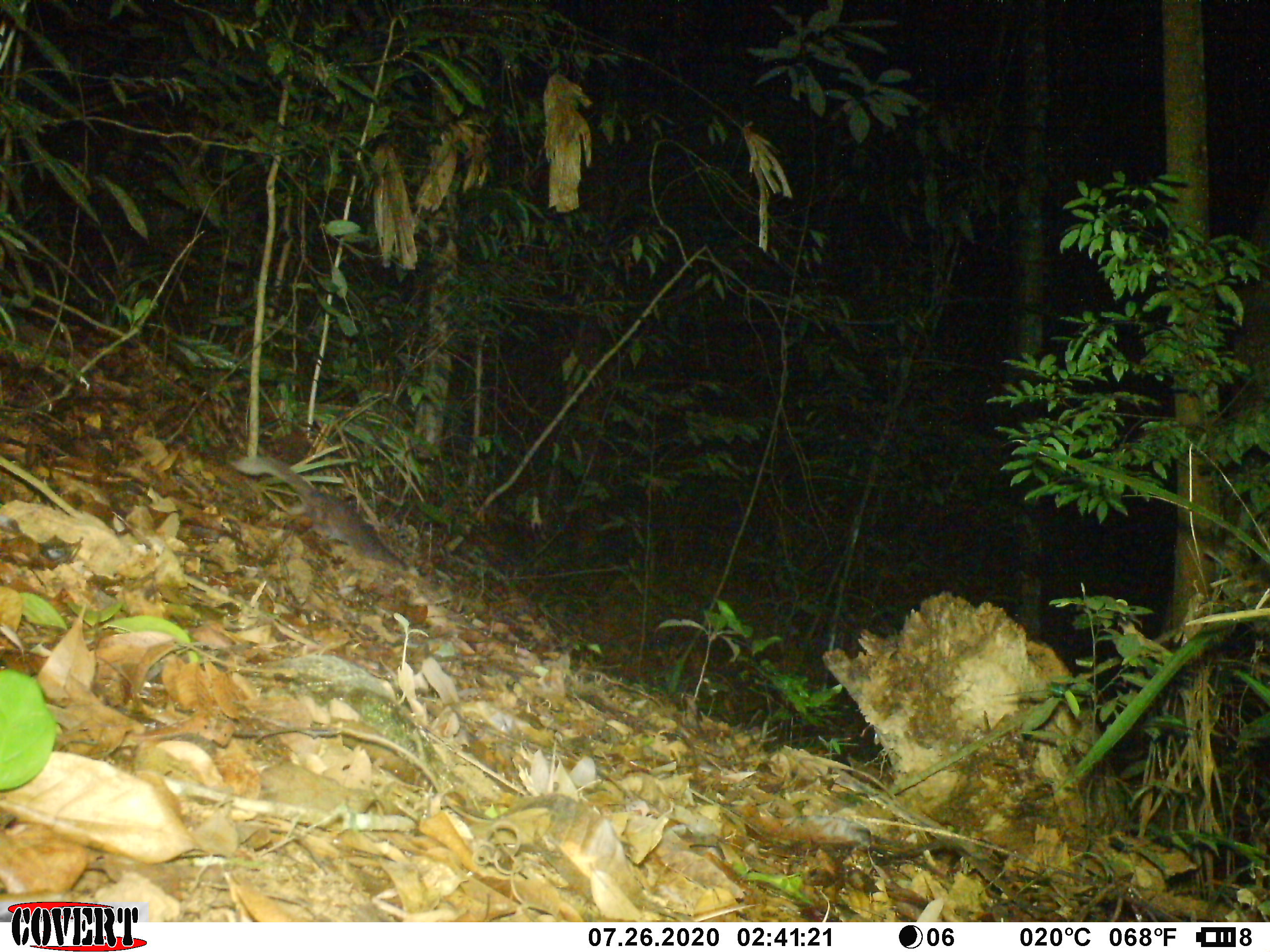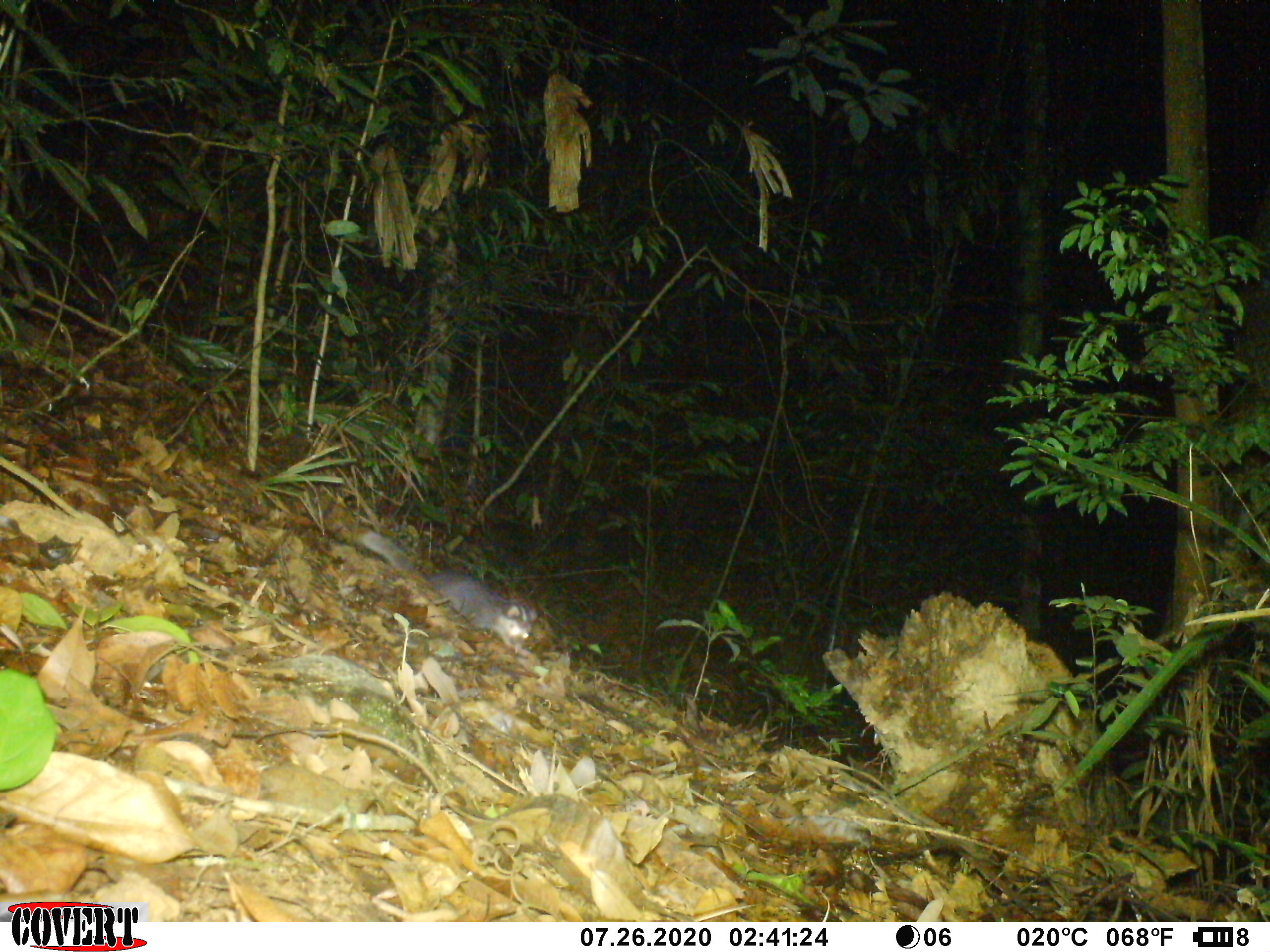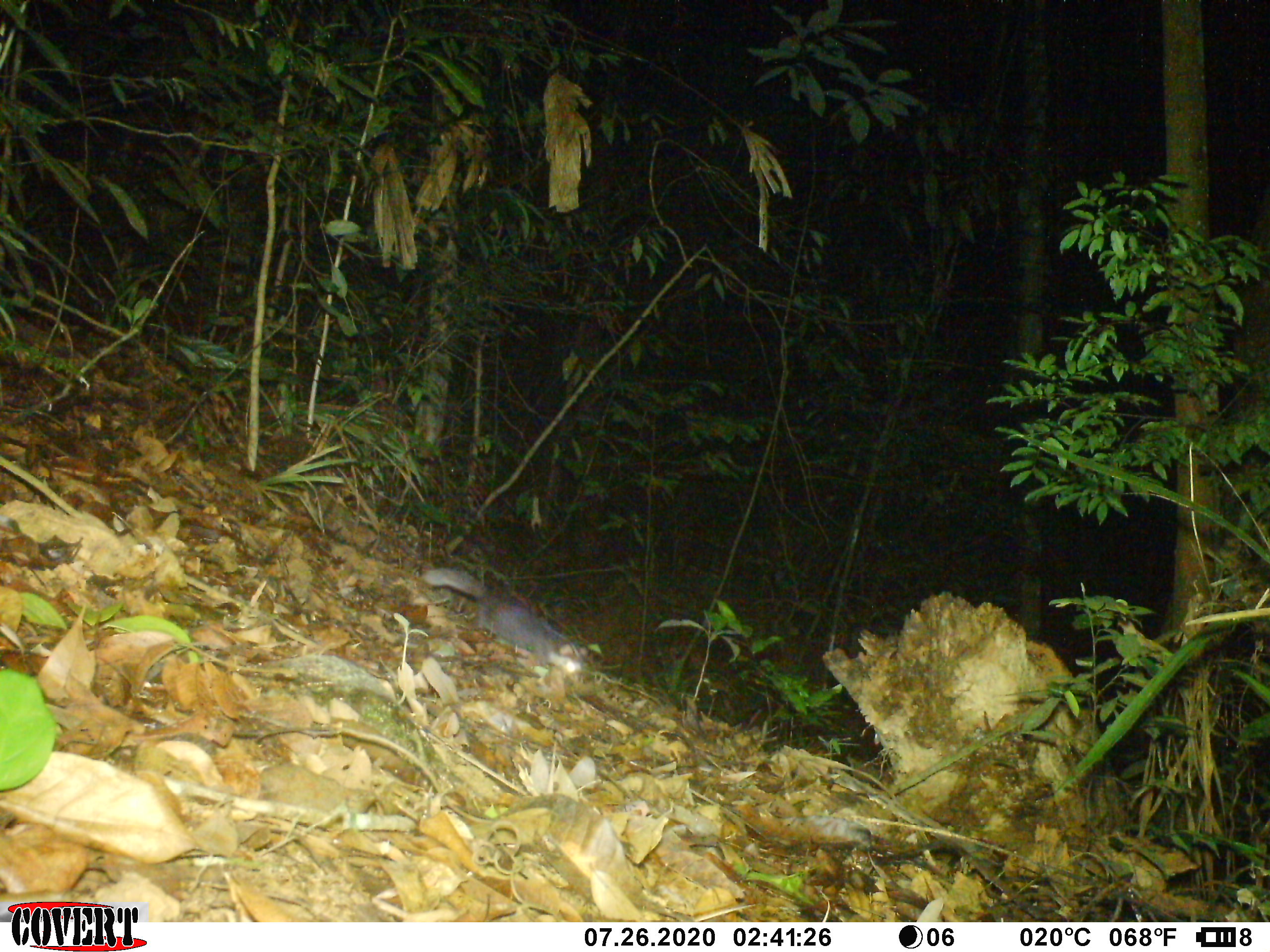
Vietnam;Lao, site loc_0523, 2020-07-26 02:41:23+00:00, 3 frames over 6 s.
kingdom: Animalia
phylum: Chordata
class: Mammalia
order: Carnivora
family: Mustelidae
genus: Melogale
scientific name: Melogale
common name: ferret badger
Ferret badger (Melogale). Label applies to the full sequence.